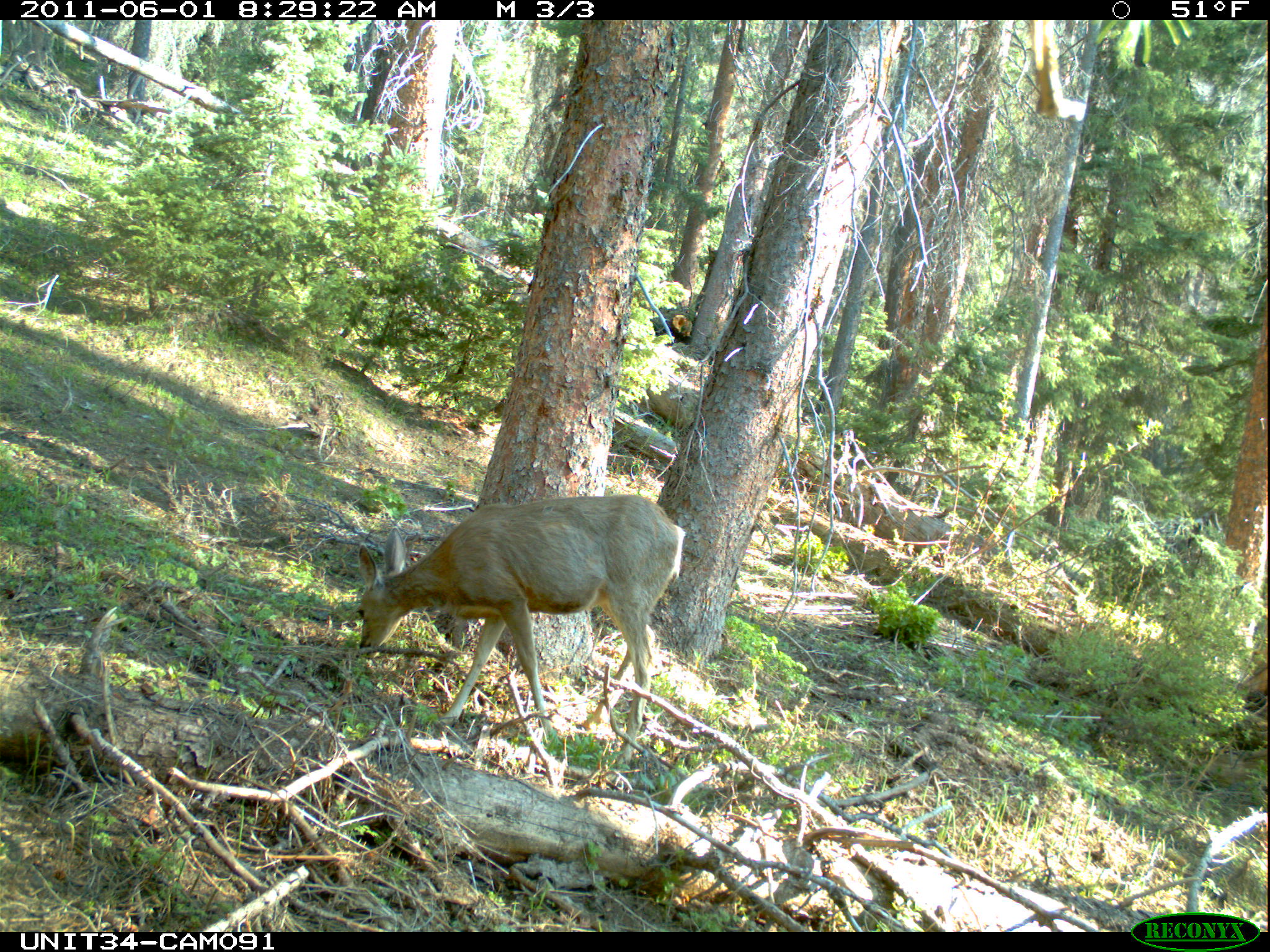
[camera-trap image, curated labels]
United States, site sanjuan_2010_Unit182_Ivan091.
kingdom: Animalia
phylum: Chordata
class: Mammalia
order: Artiodactyla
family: Cervidae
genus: Odocoileus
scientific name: Odocoileus hemionus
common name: mule deer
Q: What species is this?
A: Odocoileus hemionus (mule deer).